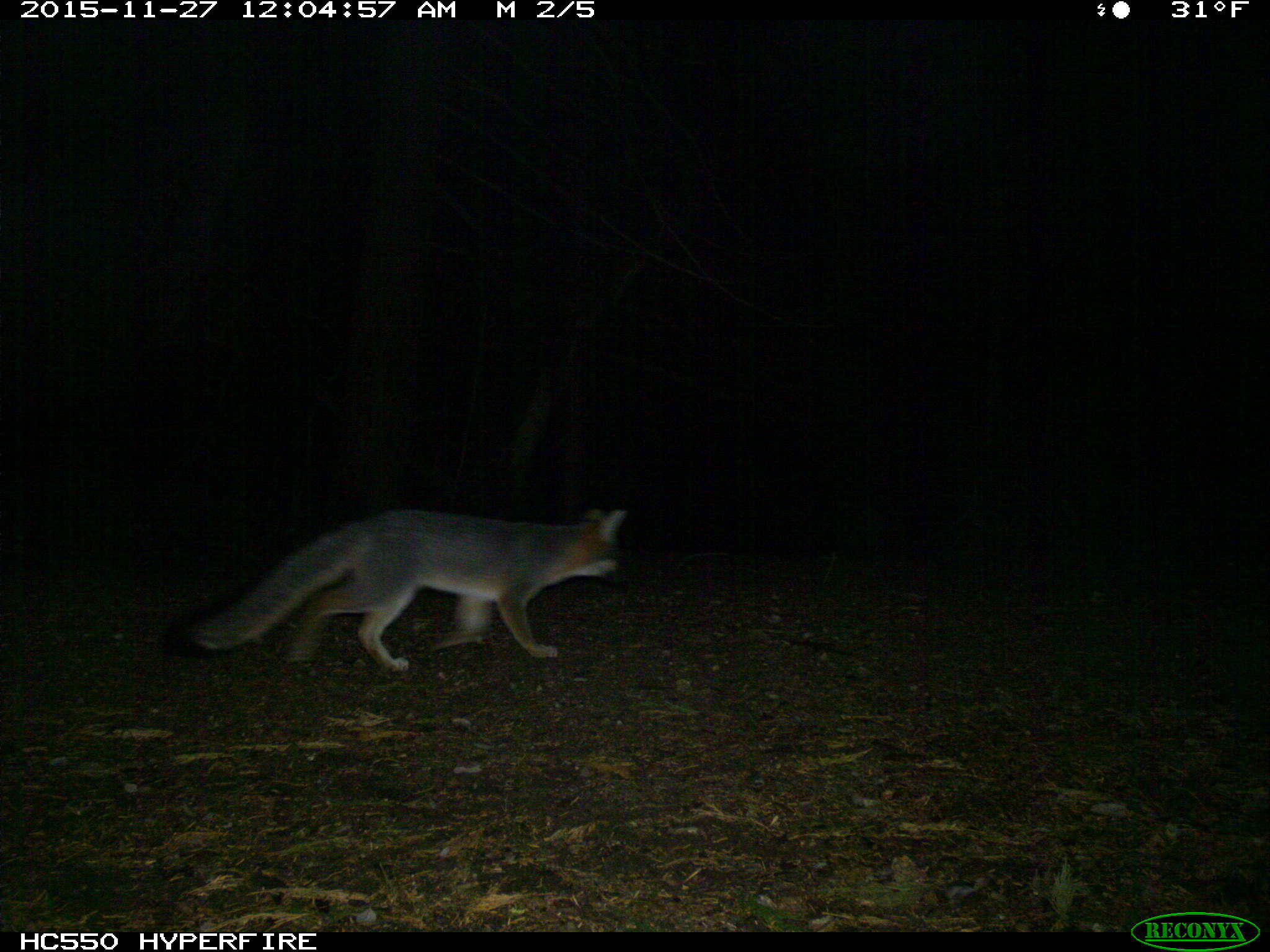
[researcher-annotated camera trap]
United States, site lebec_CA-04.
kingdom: Animalia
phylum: Chordata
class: Mammalia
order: Carnivora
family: Canidae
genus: Urocyon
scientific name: Urocyon cinereoargenteus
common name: gray fox